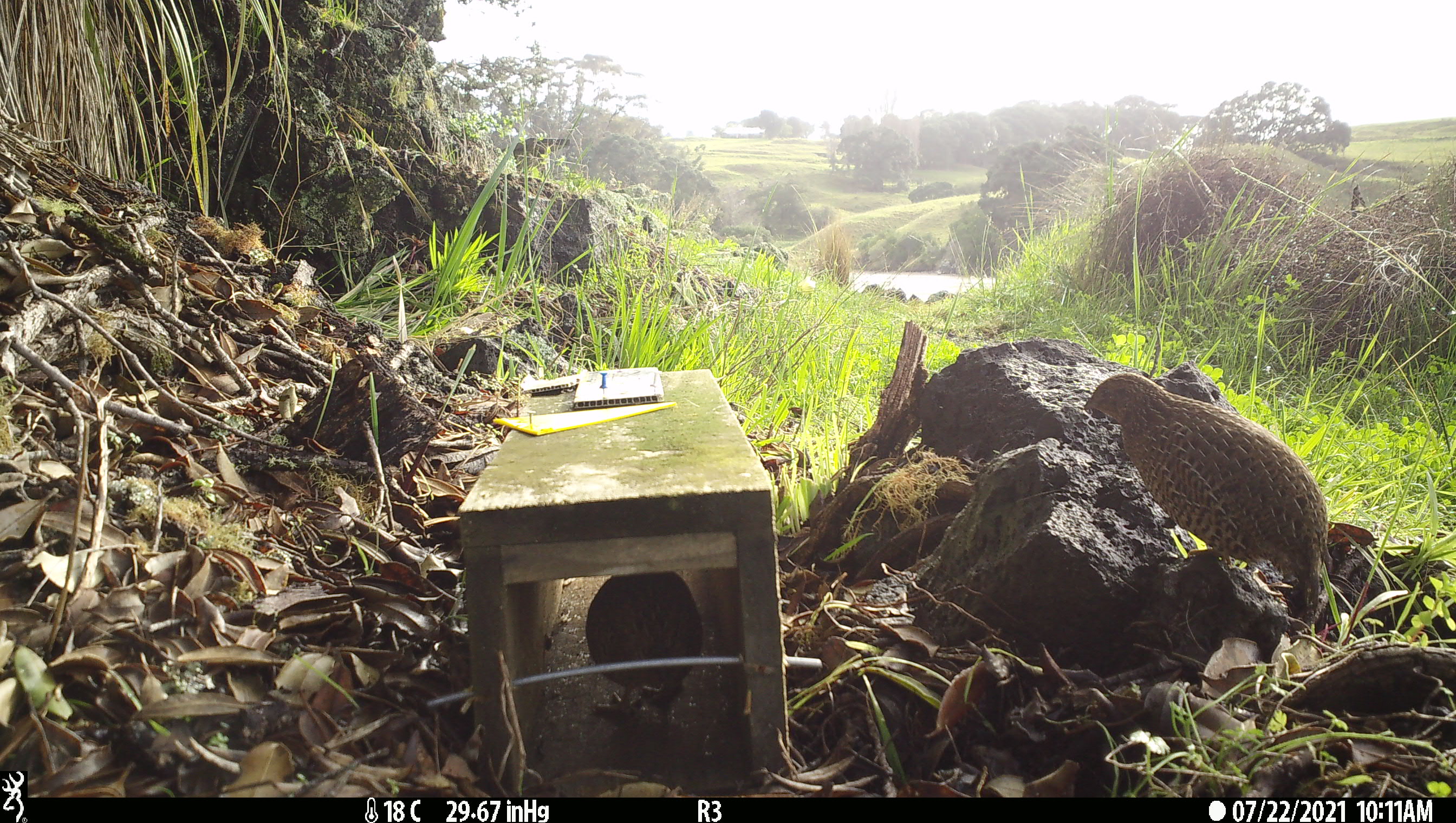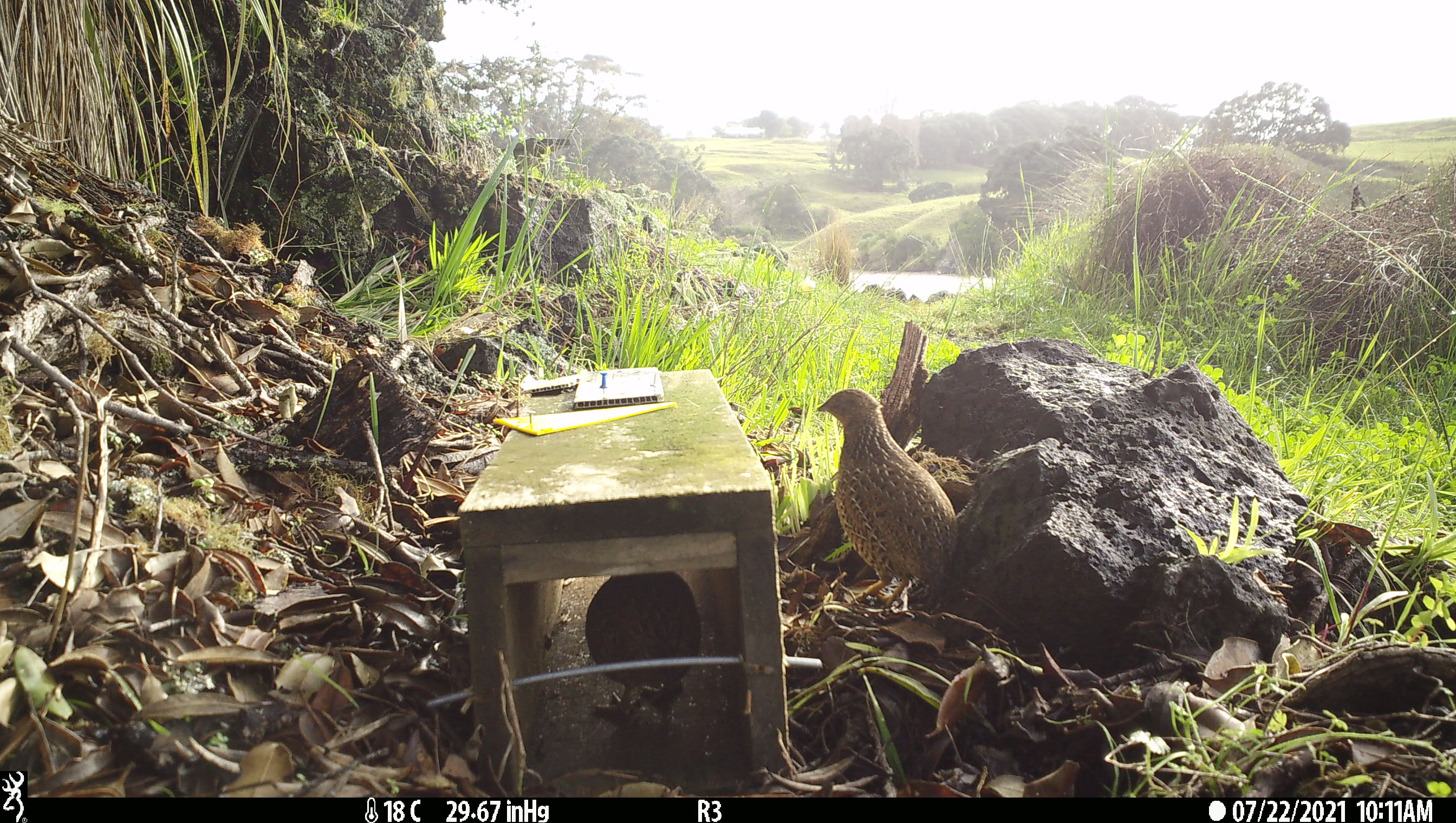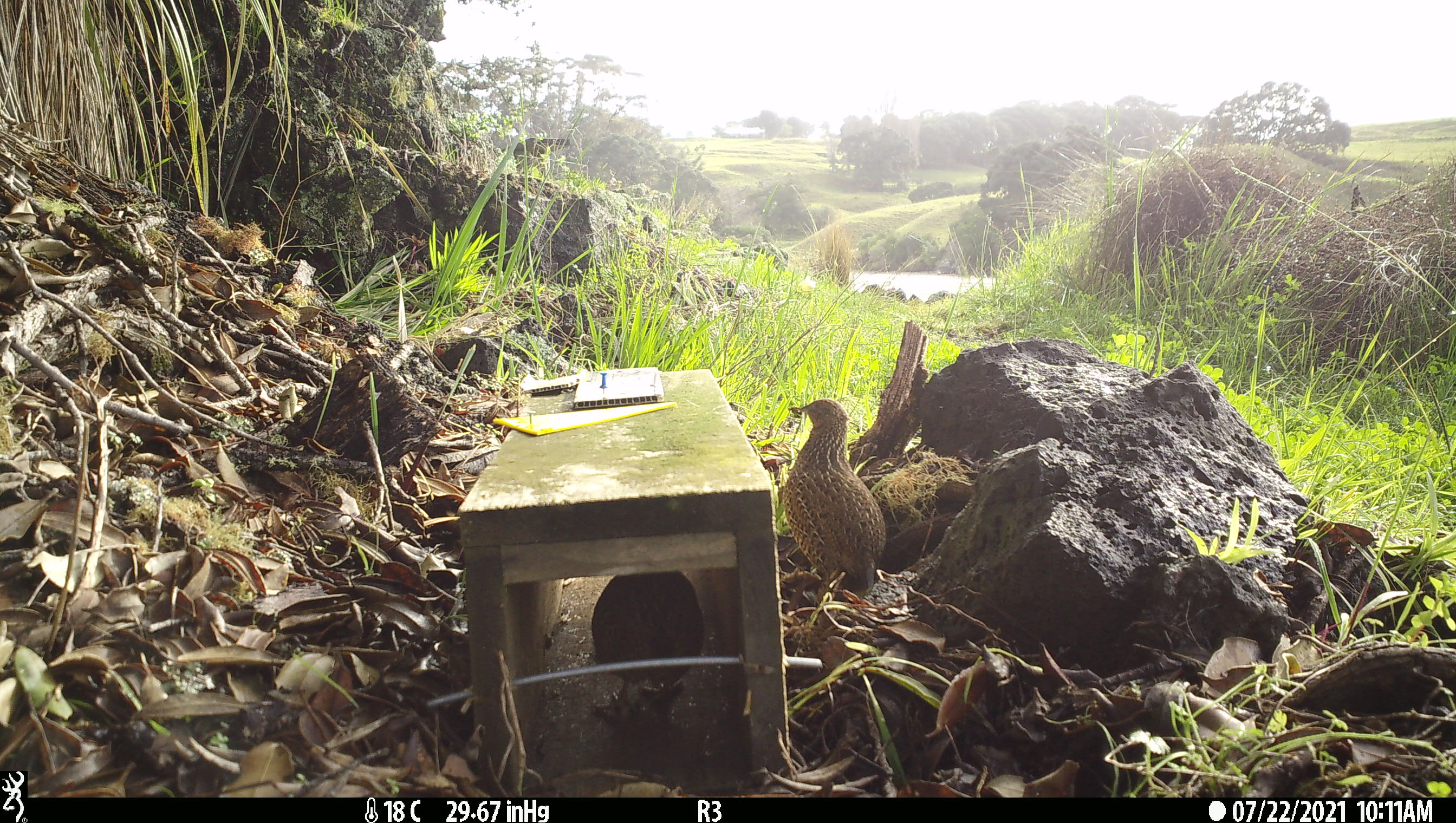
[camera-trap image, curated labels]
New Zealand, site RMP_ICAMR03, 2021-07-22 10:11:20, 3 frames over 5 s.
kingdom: Animalia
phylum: Chordata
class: Aves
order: Galliformes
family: Phasianidae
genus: Synoicus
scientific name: Synoicus ypsilophorus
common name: brown quail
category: quail brown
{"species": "quail brown (brown quail) (Synoicus ypsilophorus)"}